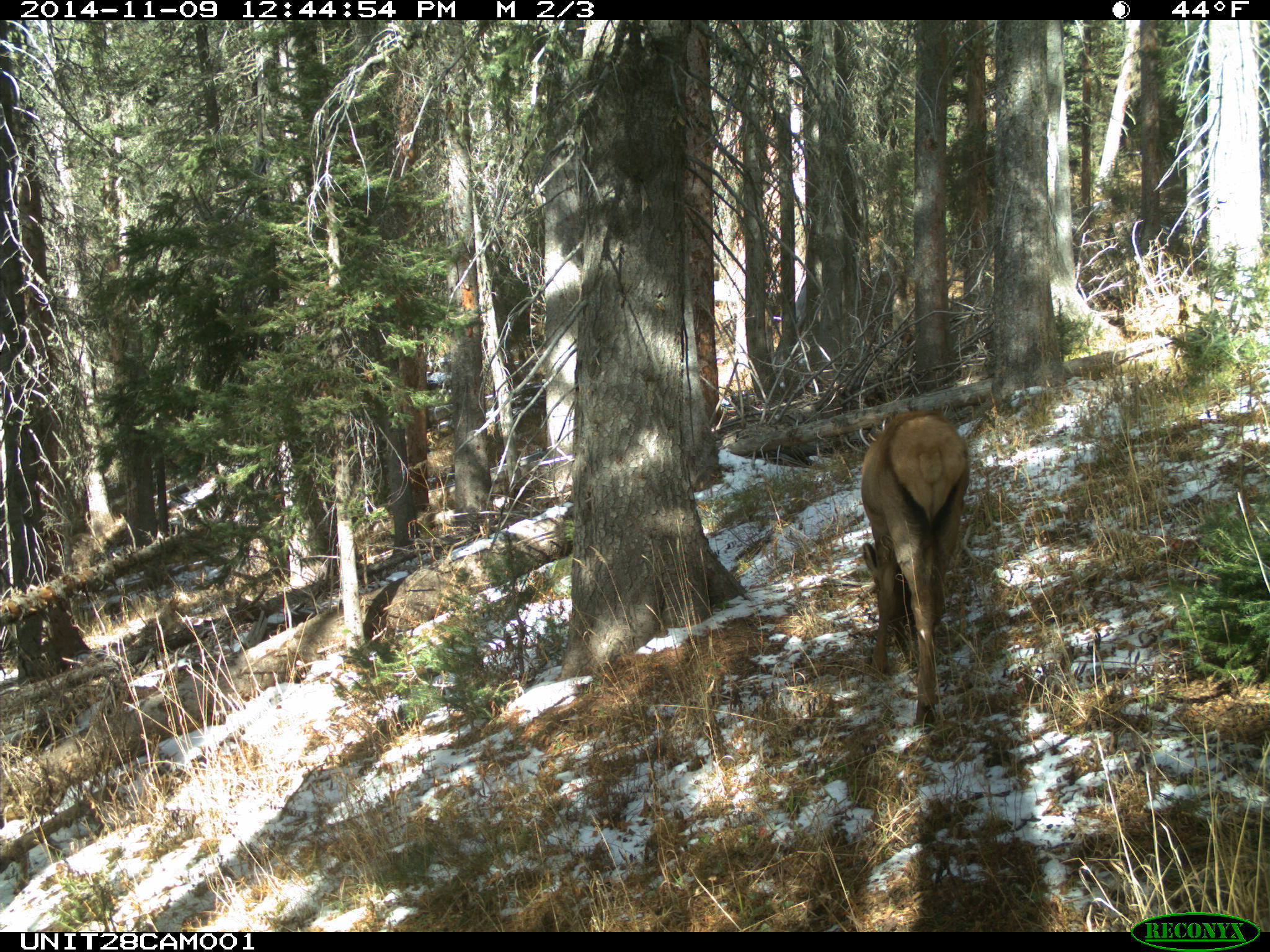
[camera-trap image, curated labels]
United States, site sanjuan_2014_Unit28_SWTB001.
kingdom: Animalia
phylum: Chordata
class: Mammalia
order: Artiodactyla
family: Cervidae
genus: Cervus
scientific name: Cervus elaphus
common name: red deer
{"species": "Cervus elaphus (red deer)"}